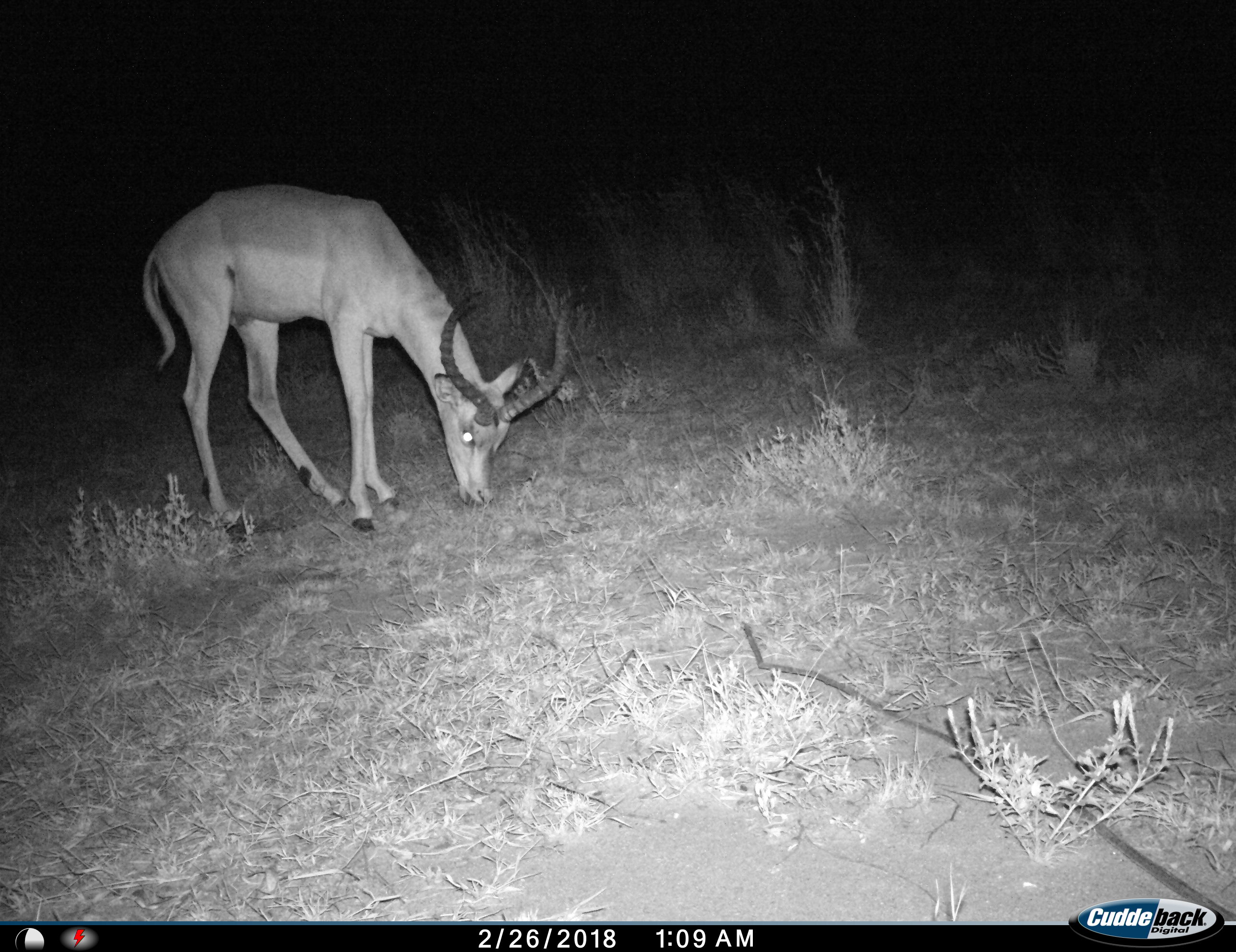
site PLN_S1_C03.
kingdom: Animalia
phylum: Chordata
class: Mammalia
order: Artiodactyla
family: Bovidae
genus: Aepyceros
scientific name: Aepyceros melampus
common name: impala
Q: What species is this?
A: Impala (Aepyceros melampus).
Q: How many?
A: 1.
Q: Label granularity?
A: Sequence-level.